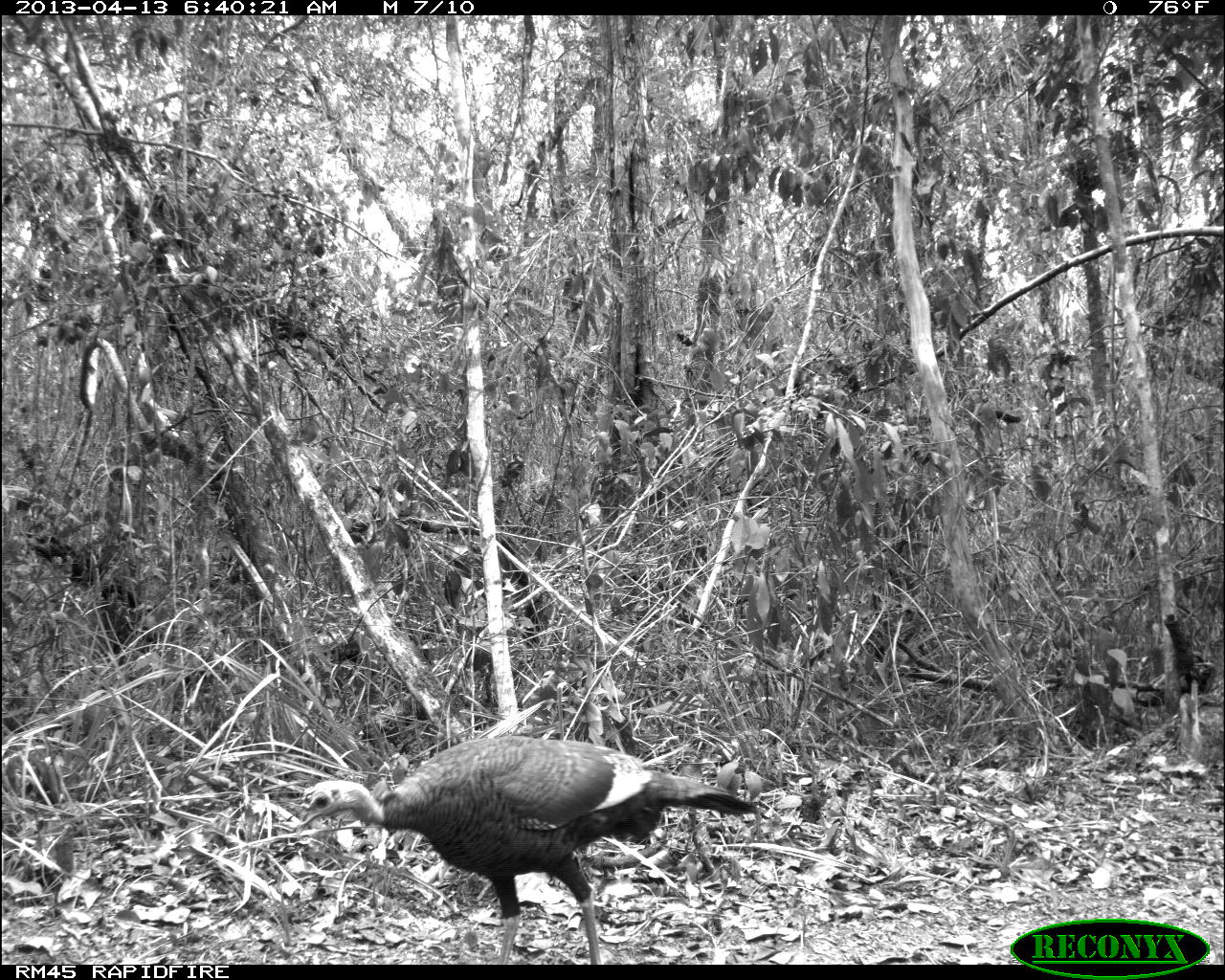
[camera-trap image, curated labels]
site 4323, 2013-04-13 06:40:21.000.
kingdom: Animalia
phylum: Chordata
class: Aves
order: Galliformes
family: Phasianidae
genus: Meleagris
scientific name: Meleagris ocellata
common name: ocellated turkey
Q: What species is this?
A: Meleagris ocellata (ocellated turkey).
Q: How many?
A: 1.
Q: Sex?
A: Female.